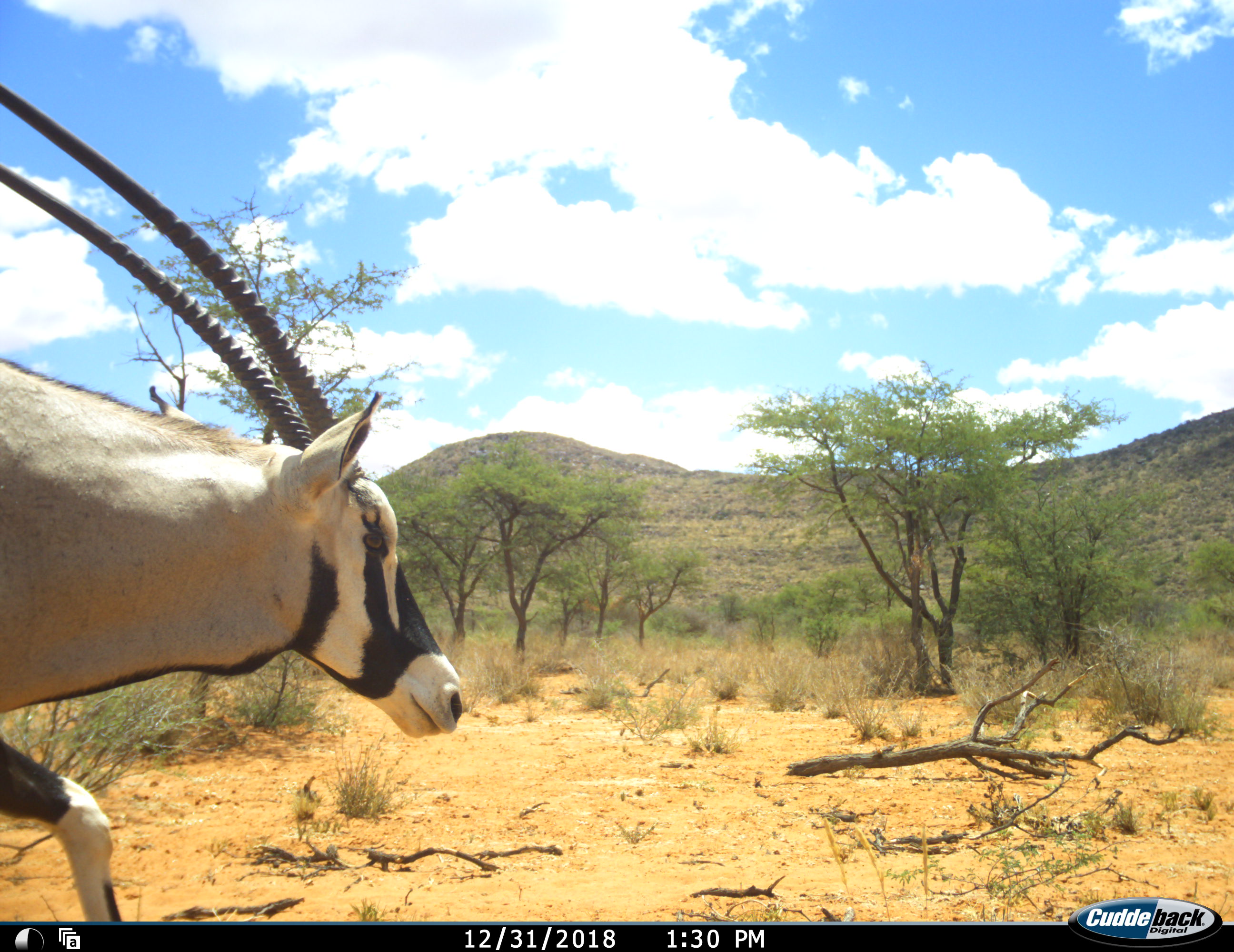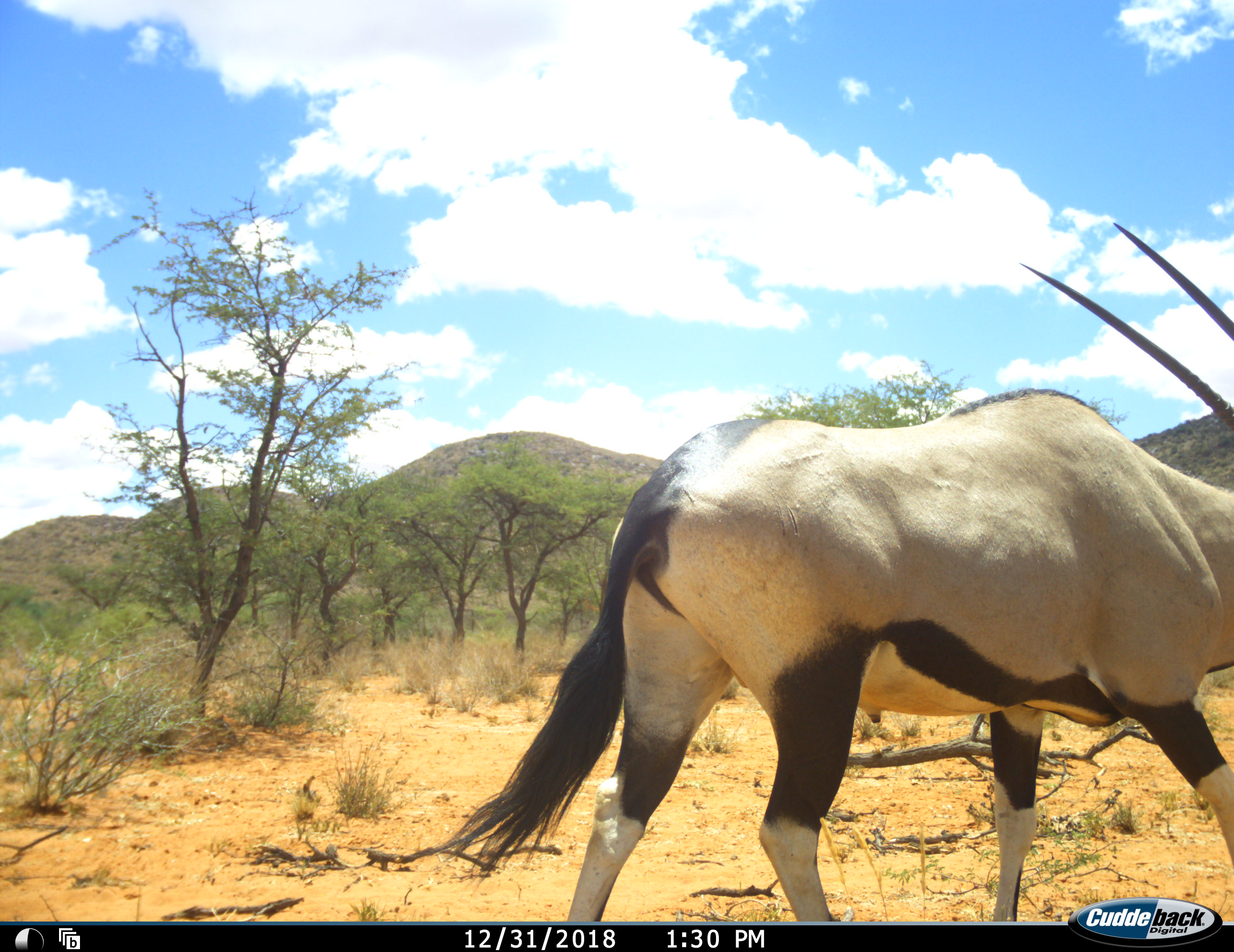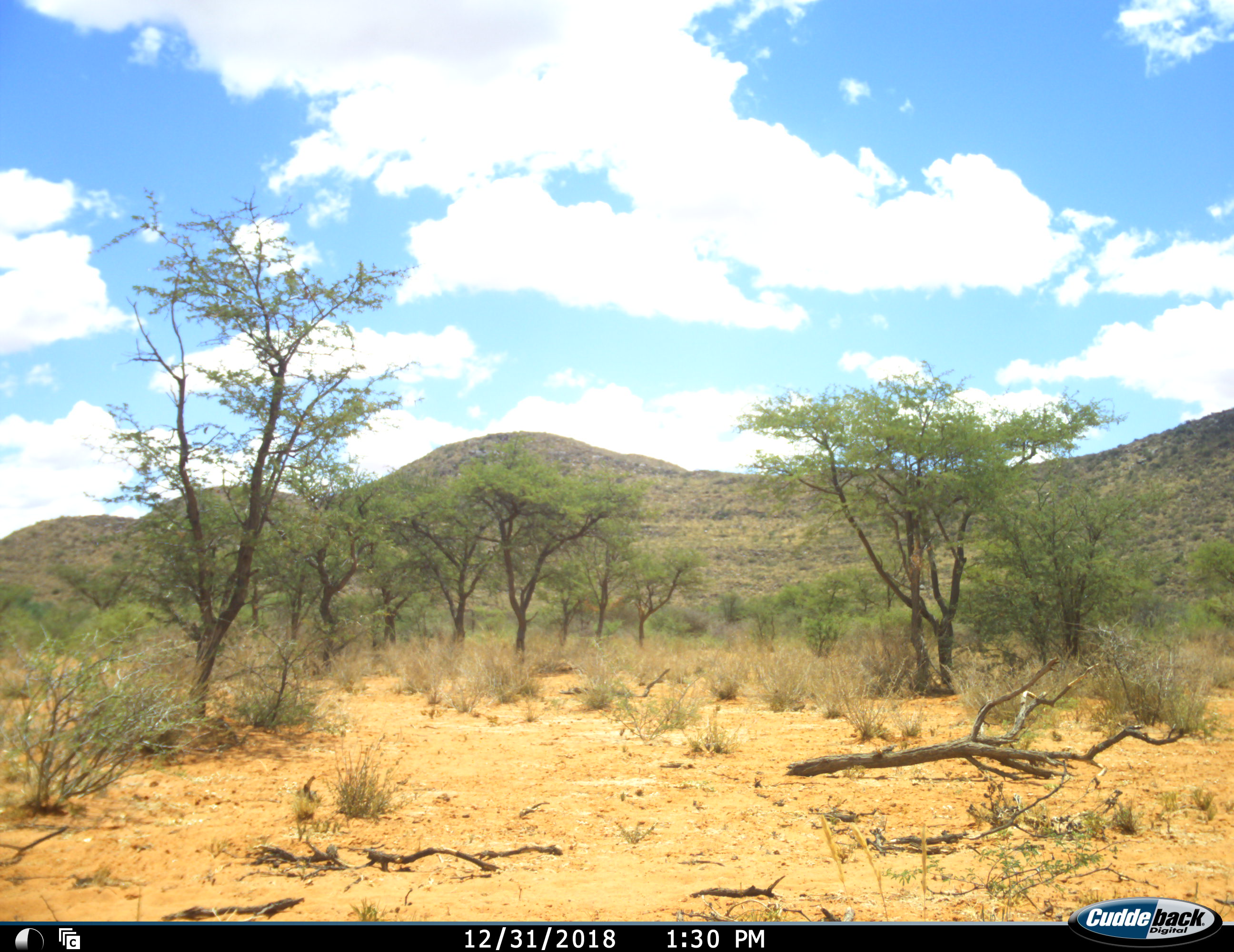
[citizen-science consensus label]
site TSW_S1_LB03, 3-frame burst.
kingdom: Animalia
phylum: Chordata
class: Mammalia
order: Artiodactyla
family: Bovidae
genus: Oryx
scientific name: Oryx gazella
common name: gemsbok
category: oryx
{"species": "oryx (gemsbok) (Oryx gazella)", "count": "1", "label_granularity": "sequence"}